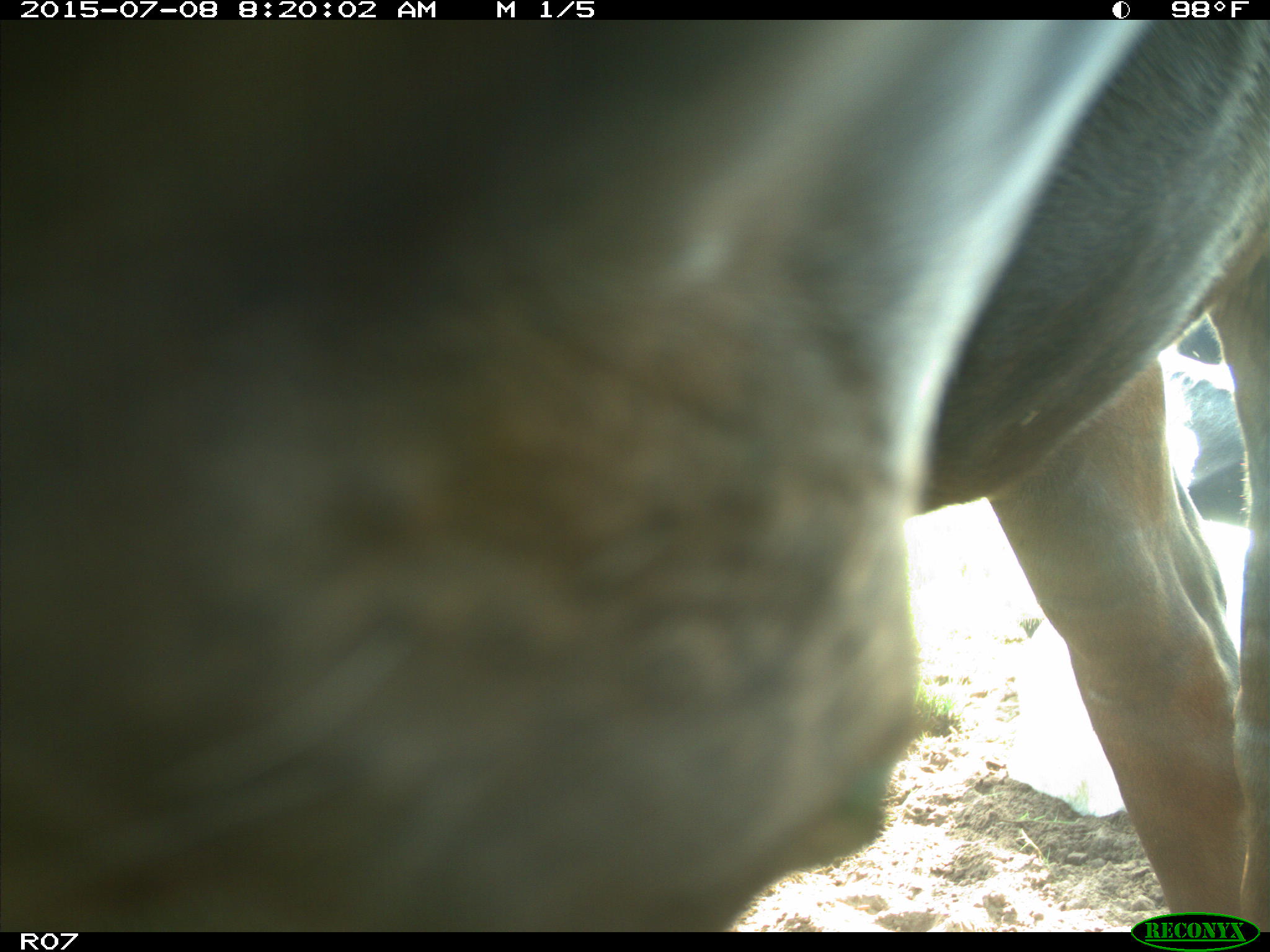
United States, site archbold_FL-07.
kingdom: Animalia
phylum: Chordata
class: Mammalia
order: Artiodactyla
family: Bovidae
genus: Bos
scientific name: Bos taurus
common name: domestic cow